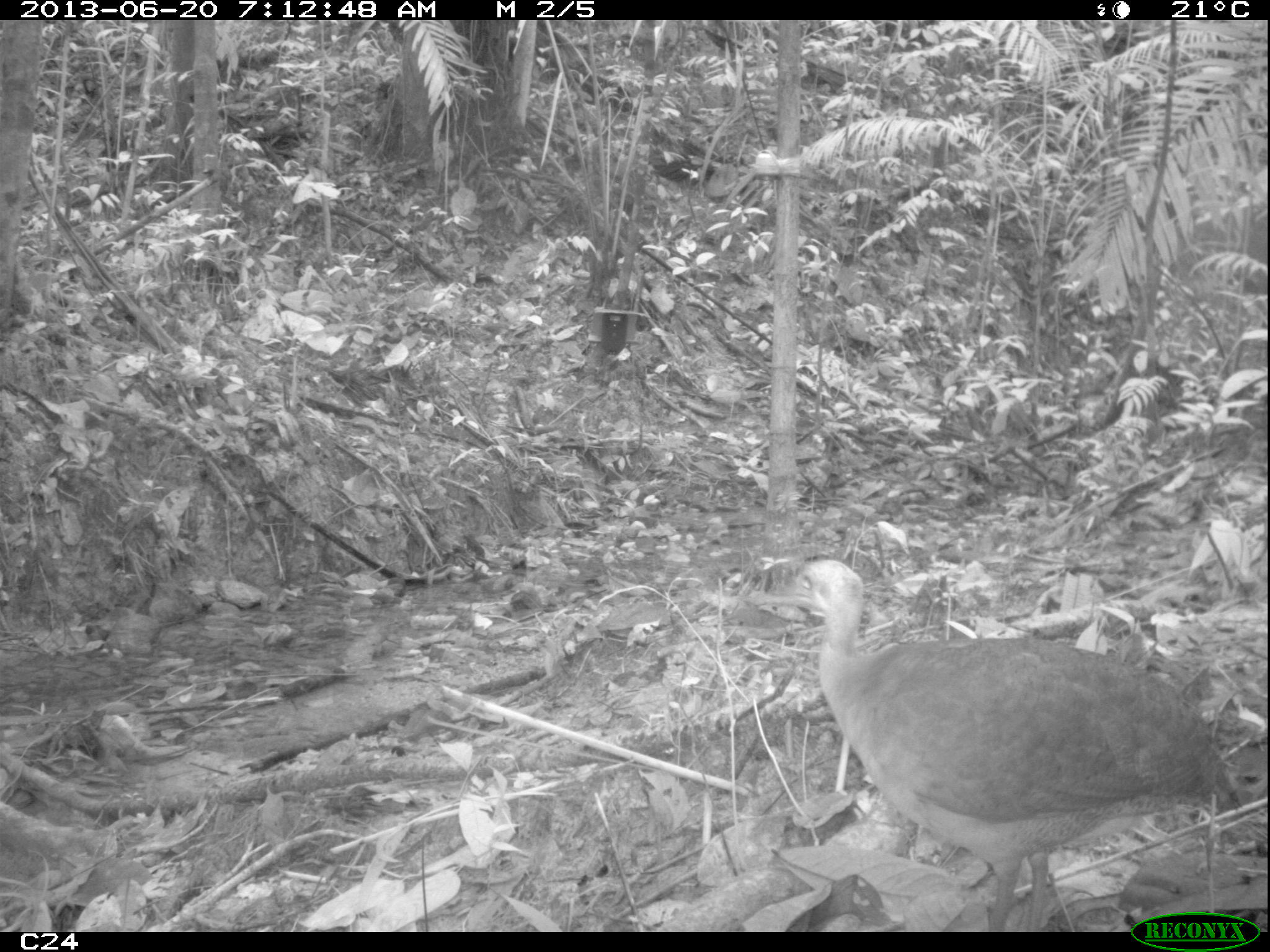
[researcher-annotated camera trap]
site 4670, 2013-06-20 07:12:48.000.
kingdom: Animalia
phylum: Chordata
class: Aves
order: Tinamiformes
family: Tinamidae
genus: Tinamus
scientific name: Tinamus major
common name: great tinamou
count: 1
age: adult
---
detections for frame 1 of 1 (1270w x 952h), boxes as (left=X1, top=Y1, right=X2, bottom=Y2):
tinamus major: (left=742, top=557, right=1237, bottom=930)